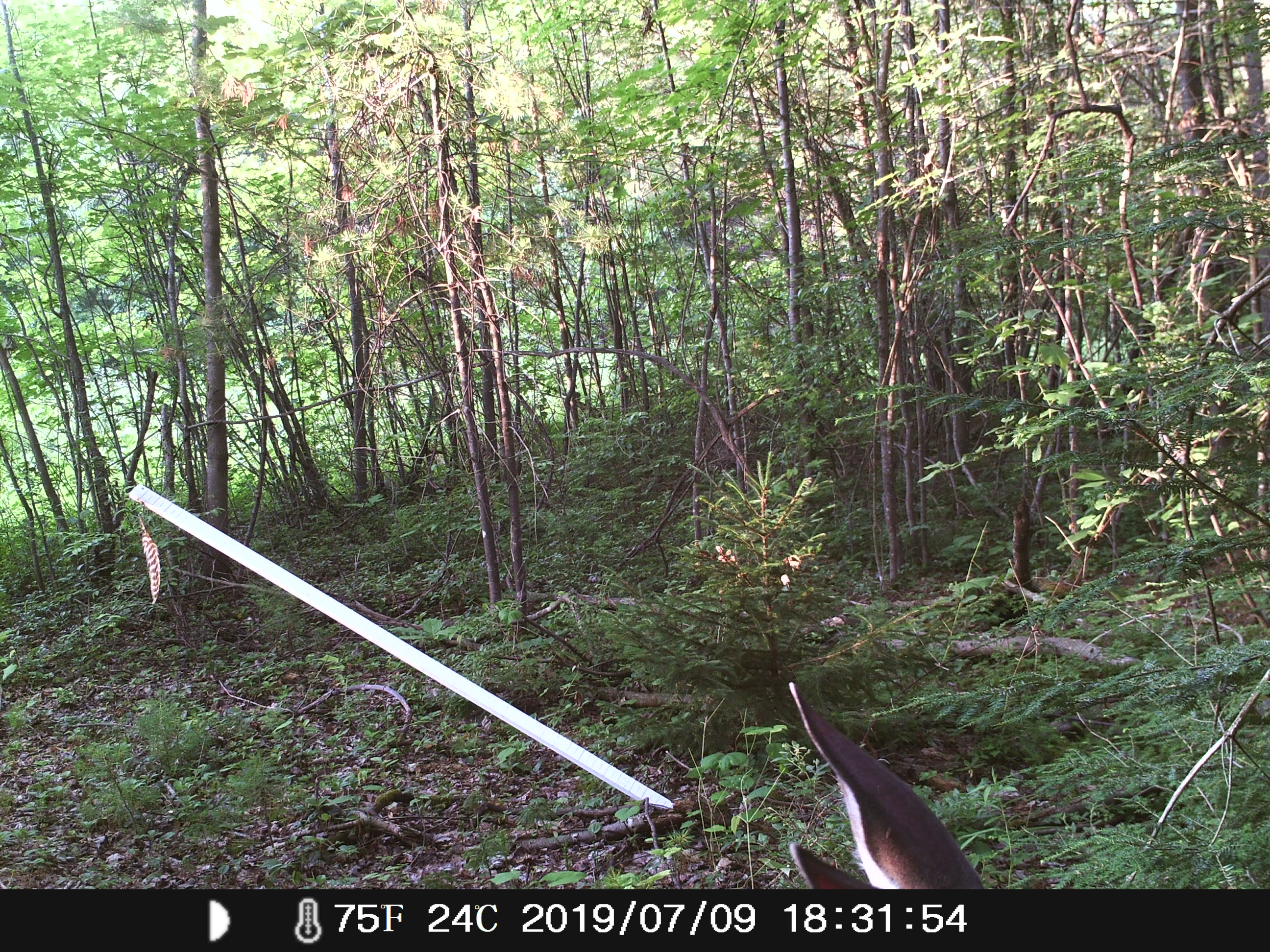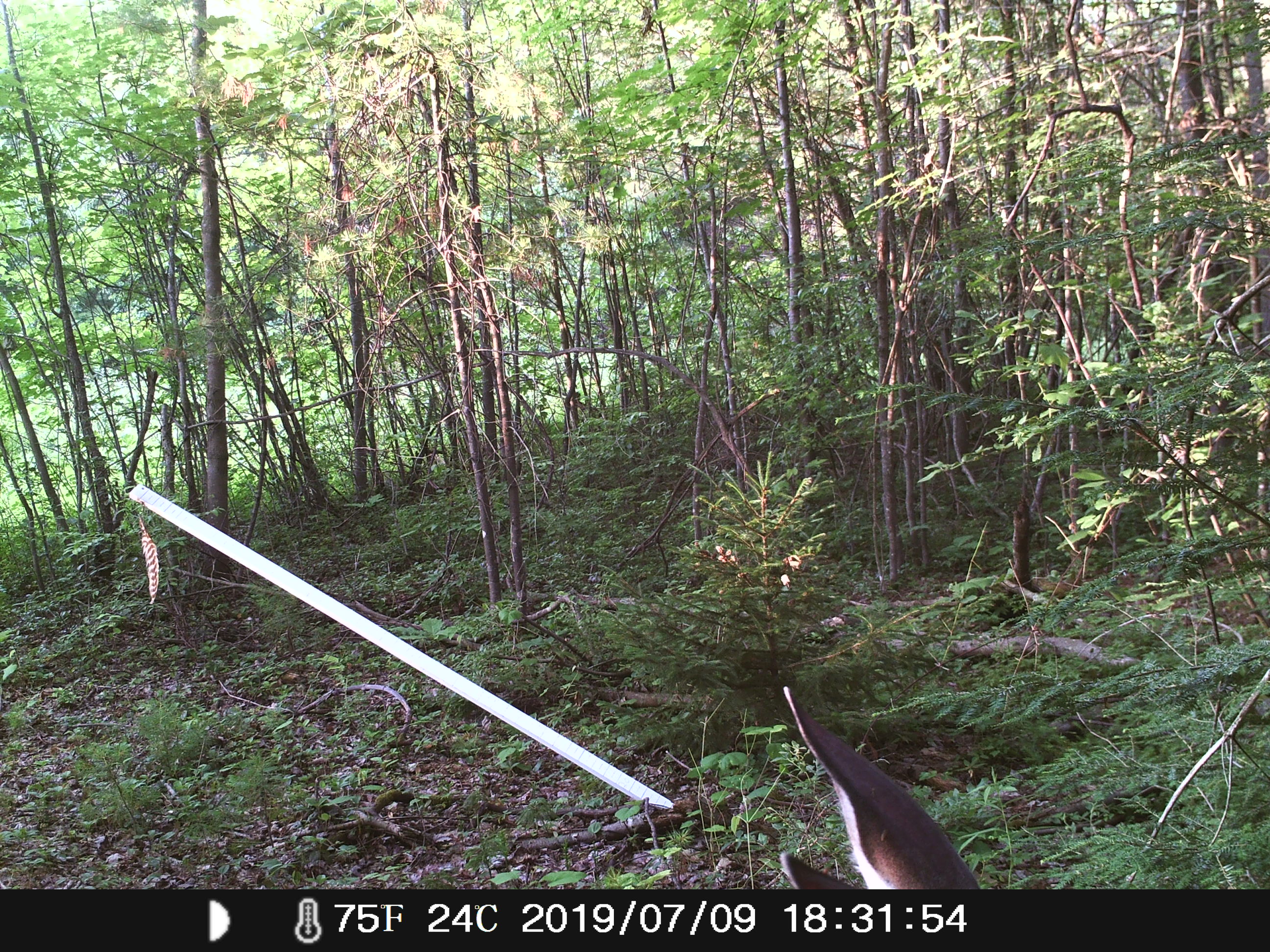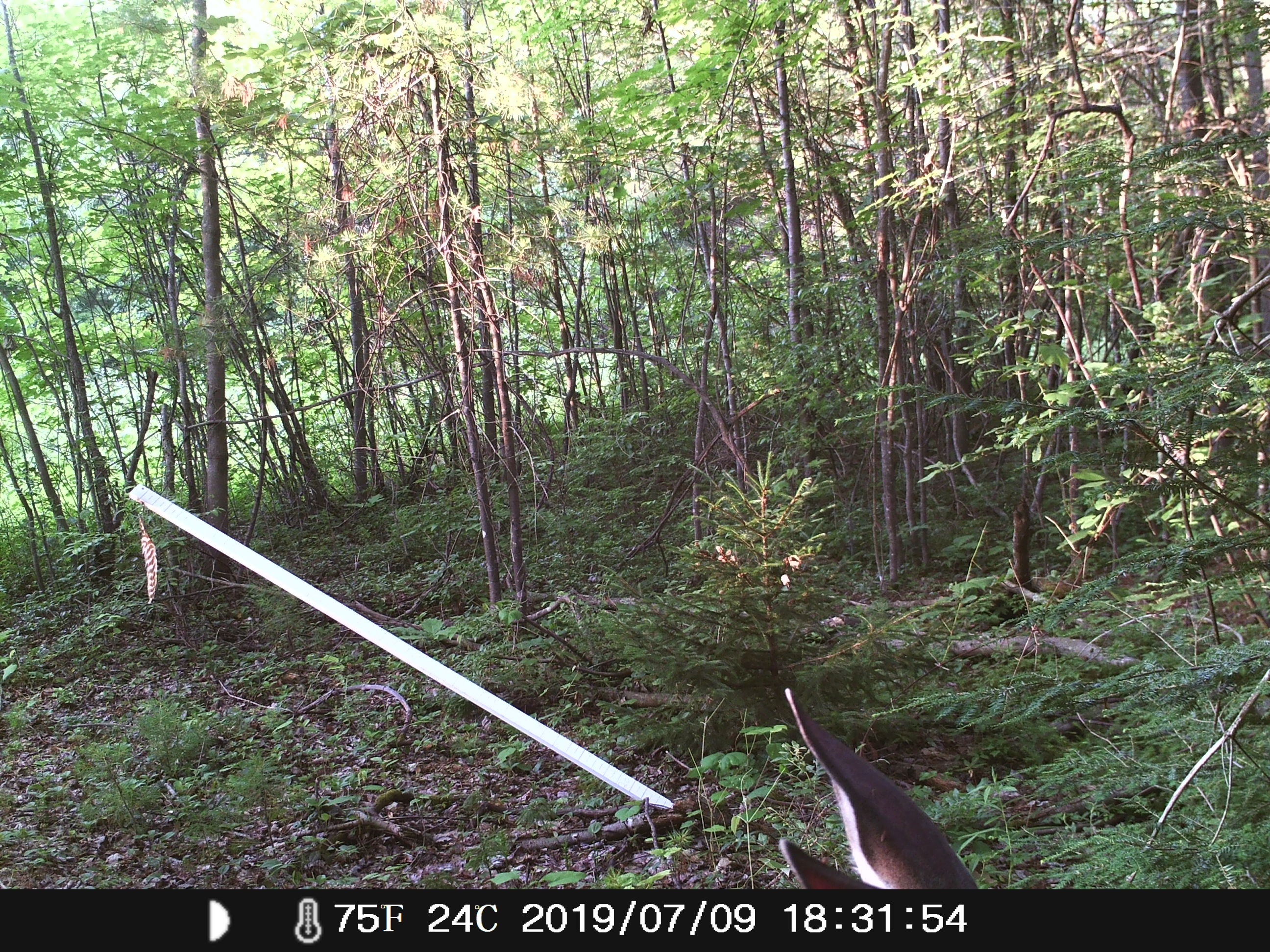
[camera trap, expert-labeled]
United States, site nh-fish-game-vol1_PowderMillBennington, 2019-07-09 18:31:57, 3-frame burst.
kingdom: Animalia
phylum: Chordata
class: Mammalia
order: Artiodactyla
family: Cervidae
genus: Odocoileus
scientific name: Odocoileus virginianus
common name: white-tailed deer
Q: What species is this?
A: White-tailed deer (Odocoileus virginianus).